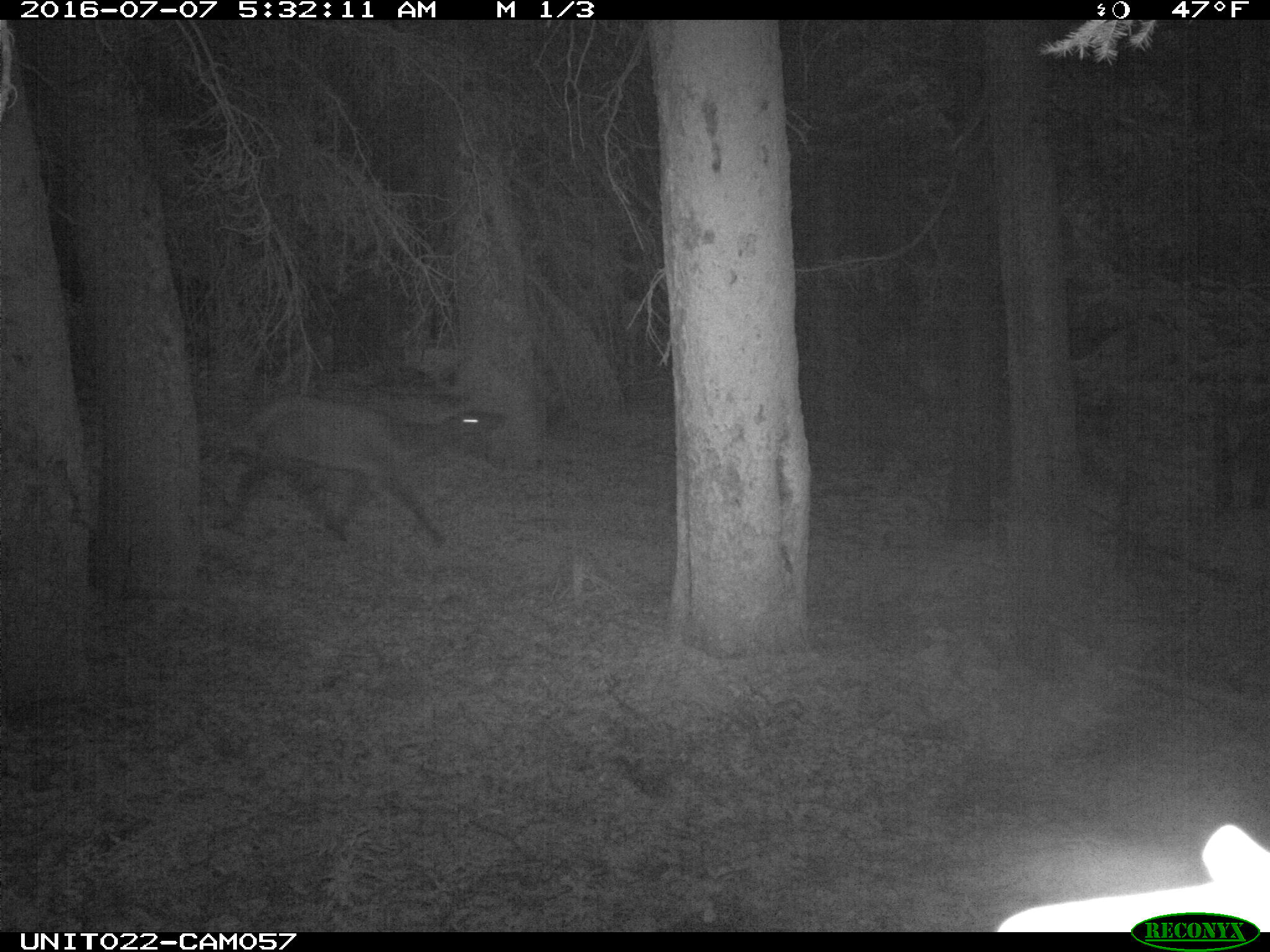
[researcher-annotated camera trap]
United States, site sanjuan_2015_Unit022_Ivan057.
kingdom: Animalia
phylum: Chordata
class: Mammalia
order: Artiodactyla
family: Cervidae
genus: Cervus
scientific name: Cervus elaphus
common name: red deer